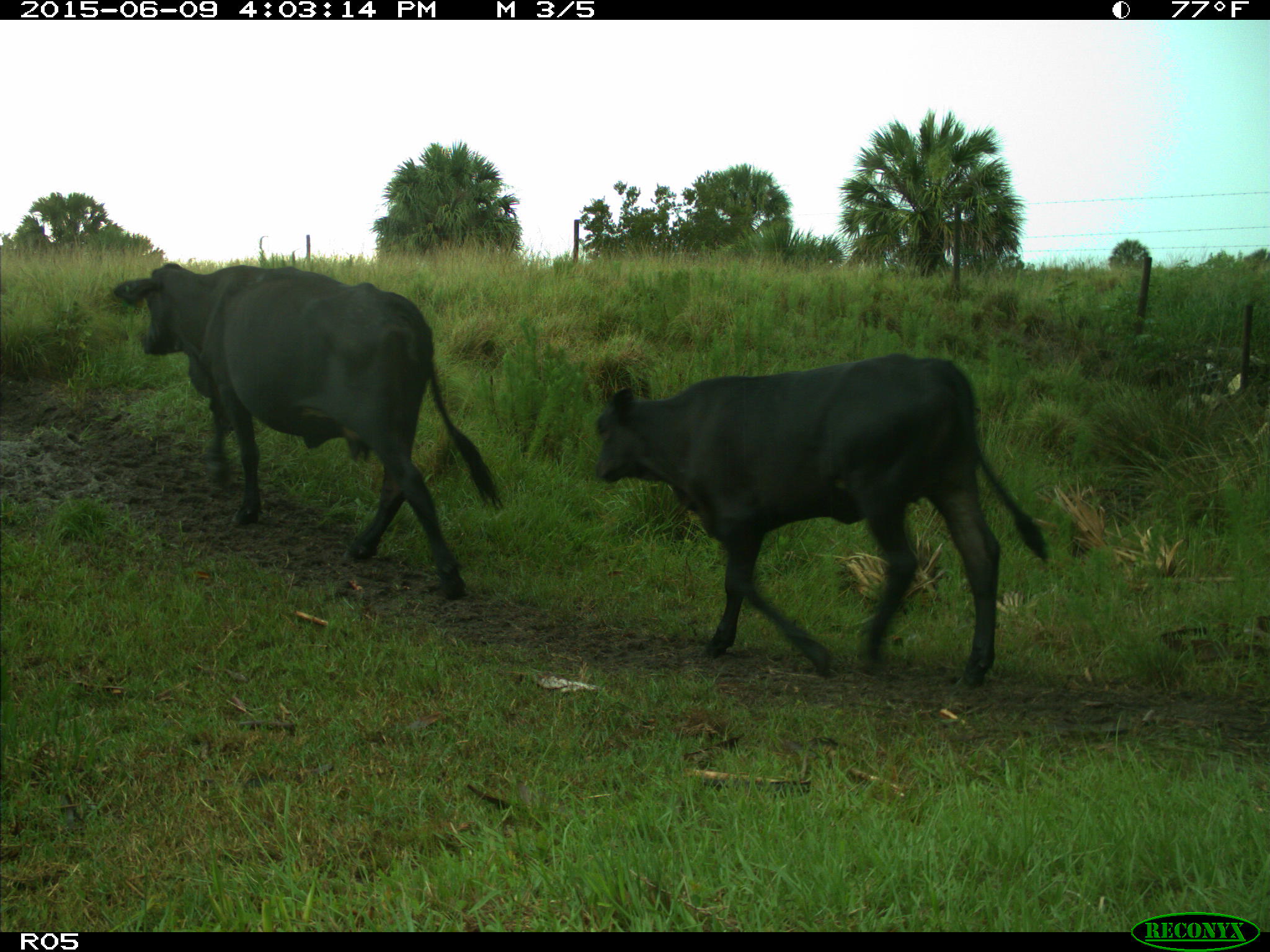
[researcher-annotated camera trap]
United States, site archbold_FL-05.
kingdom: Animalia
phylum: Chordata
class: Mammalia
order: Artiodactyla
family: Bovidae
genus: Bos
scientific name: Bos taurus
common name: domestic cow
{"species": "Bos taurus (domestic cow)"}